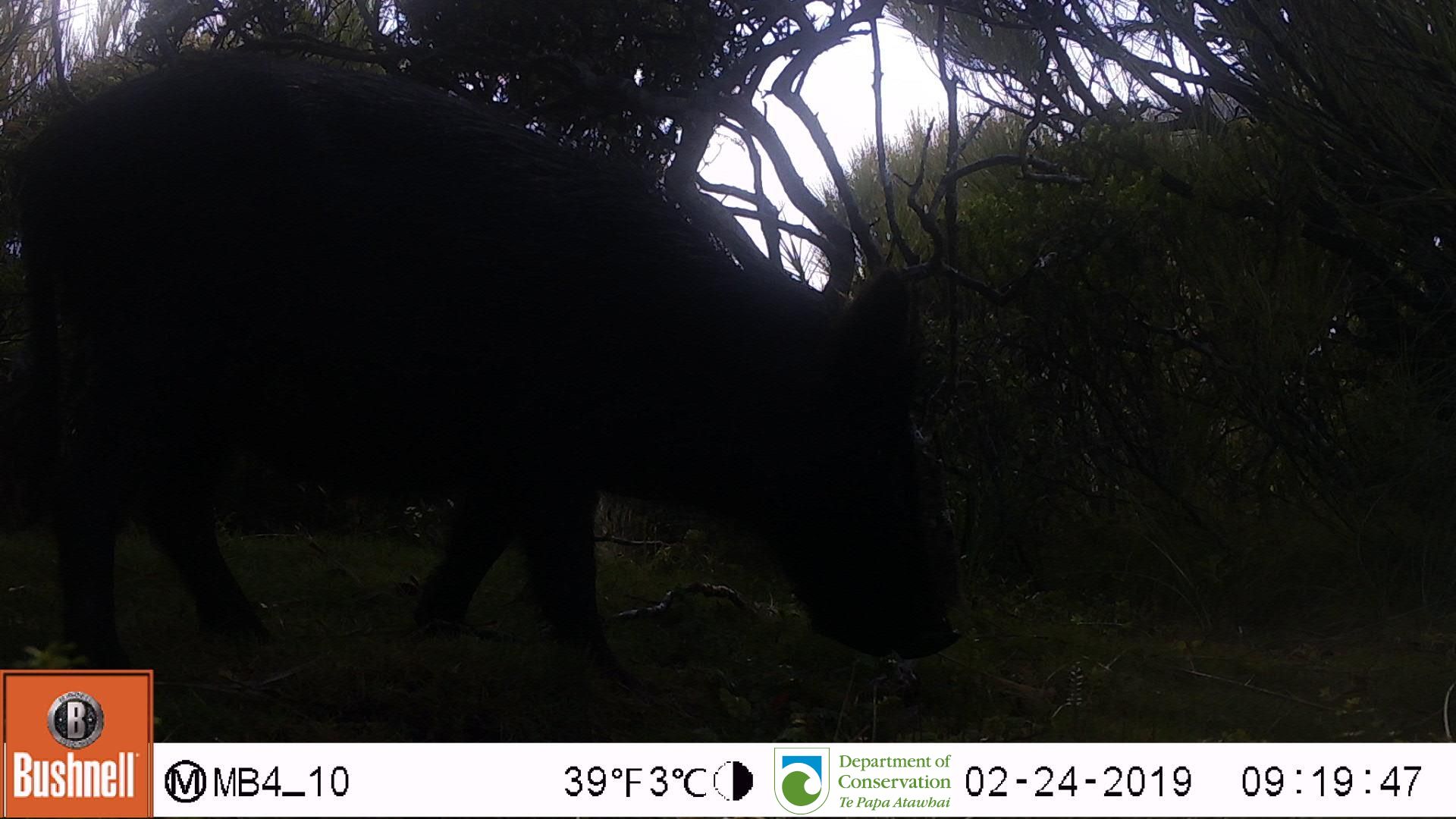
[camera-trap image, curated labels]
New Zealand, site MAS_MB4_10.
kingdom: Animalia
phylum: Chordata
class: Mammalia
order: Artiodactyla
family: Suidae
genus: Sus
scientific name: Sus scrofa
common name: pig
Pig (Sus scrofa).